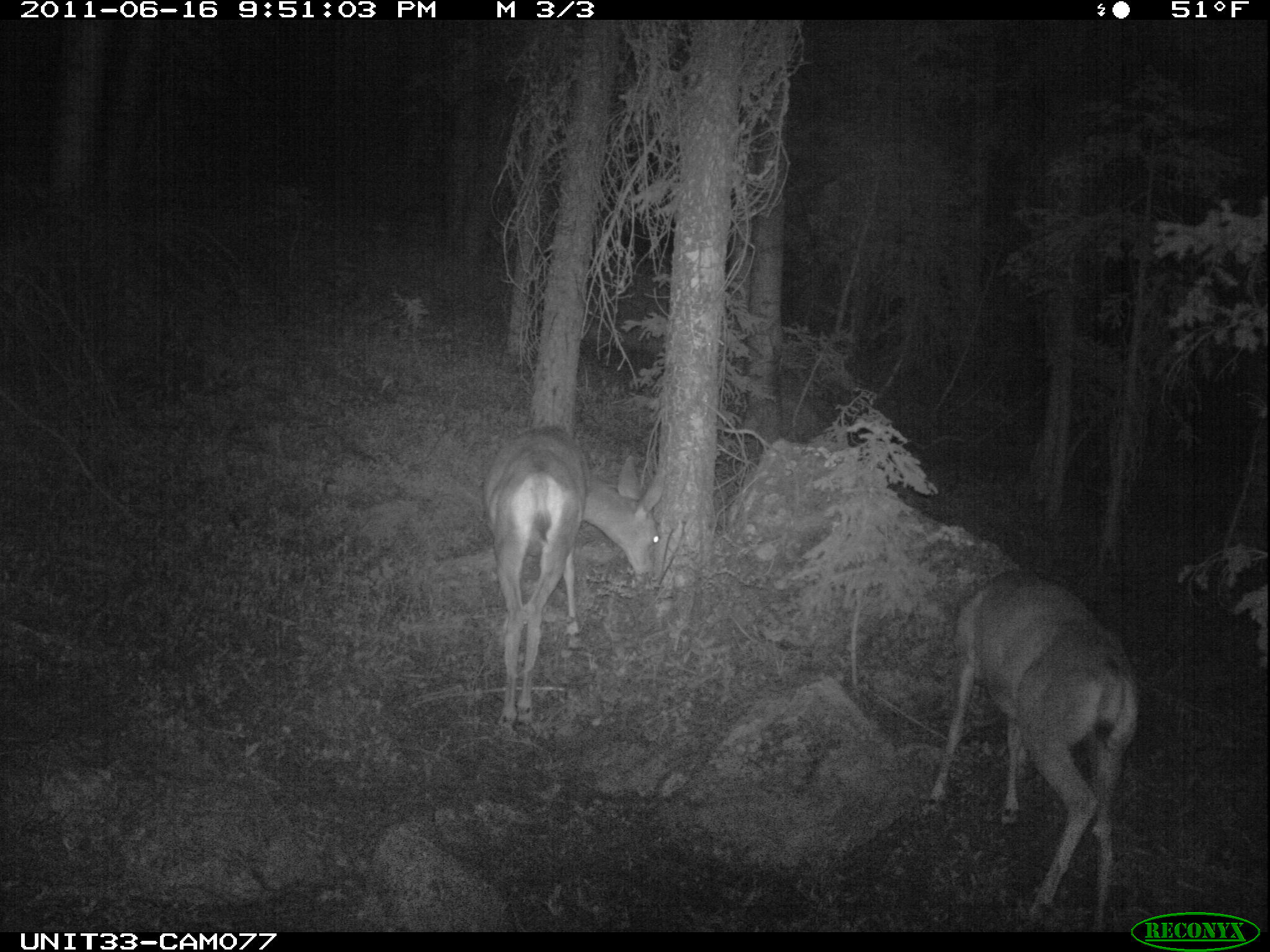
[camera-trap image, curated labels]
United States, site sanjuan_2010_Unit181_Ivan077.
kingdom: Animalia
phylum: Chordata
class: Mammalia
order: Artiodactyla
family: Cervidae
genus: Odocoileus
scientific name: Odocoileus hemionus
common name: mule deer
Odocoileus hemionus (mule deer).